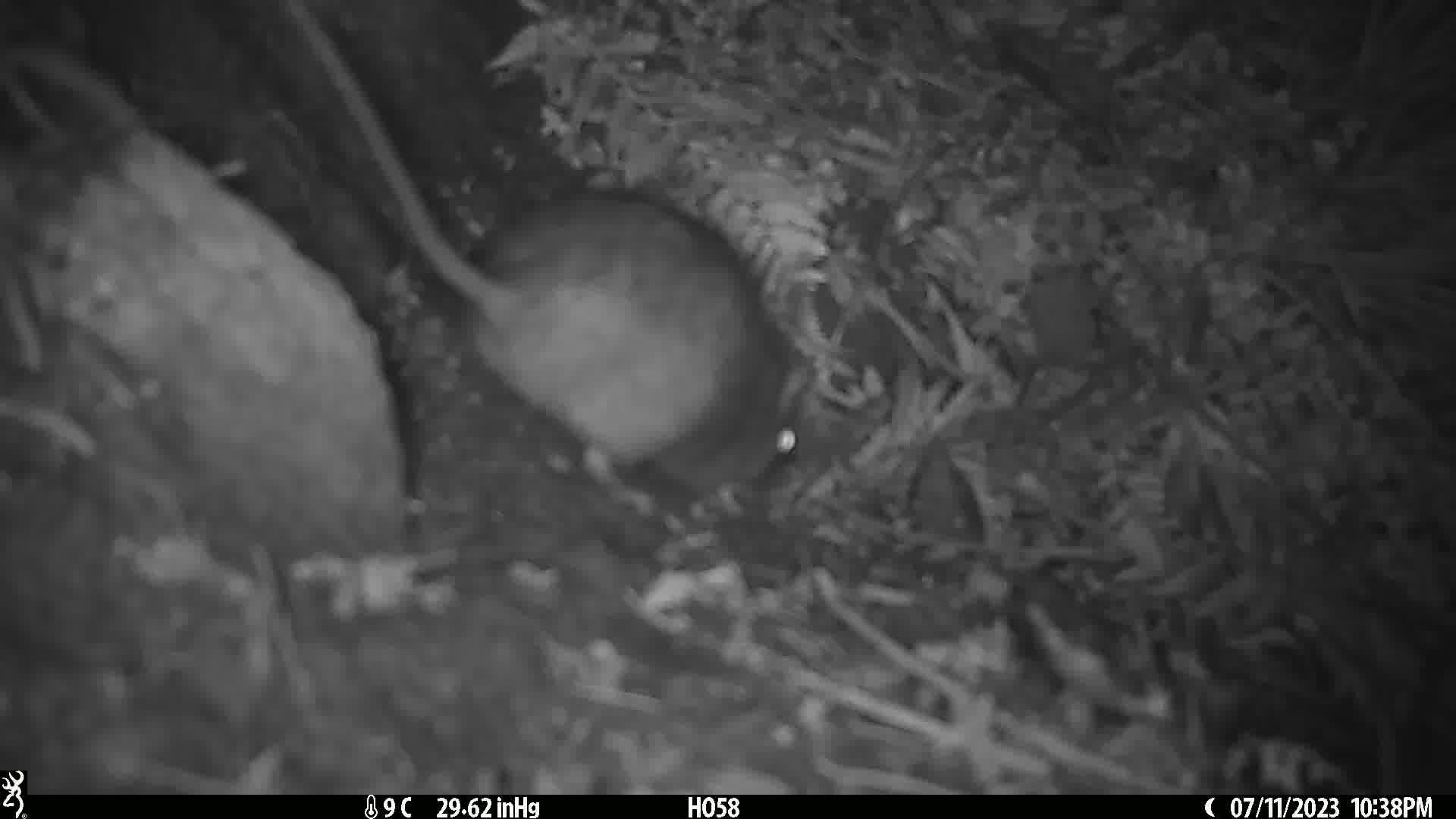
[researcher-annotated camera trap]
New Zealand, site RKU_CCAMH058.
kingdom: Animalia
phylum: Chordata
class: Mammalia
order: Rodentia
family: Muridae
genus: Rattus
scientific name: Rattus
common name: rat